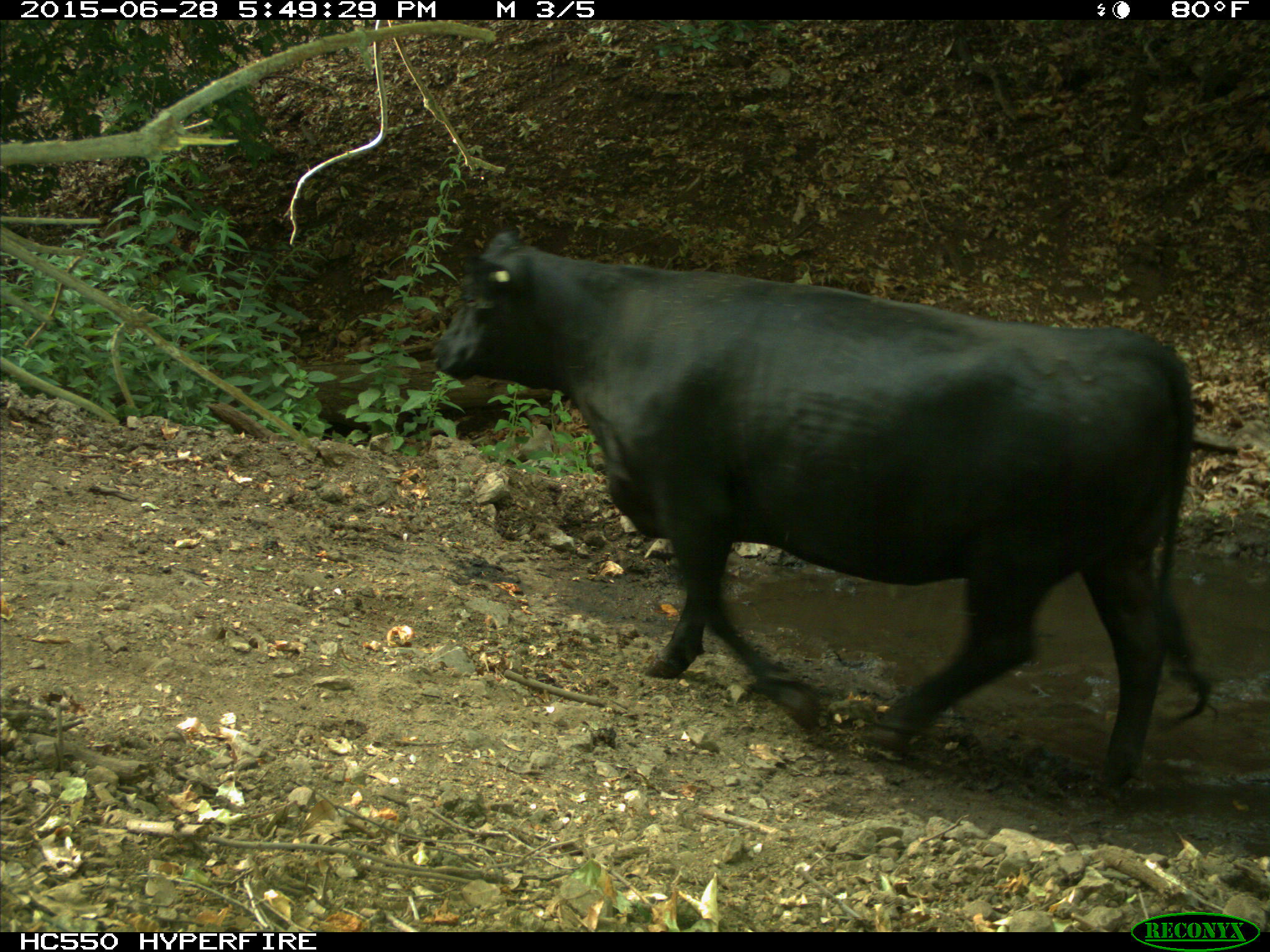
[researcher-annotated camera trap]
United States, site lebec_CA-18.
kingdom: Animalia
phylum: Chordata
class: Mammalia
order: Artiodactyla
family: Bovidae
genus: Bos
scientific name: Bos taurus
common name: domestic cow